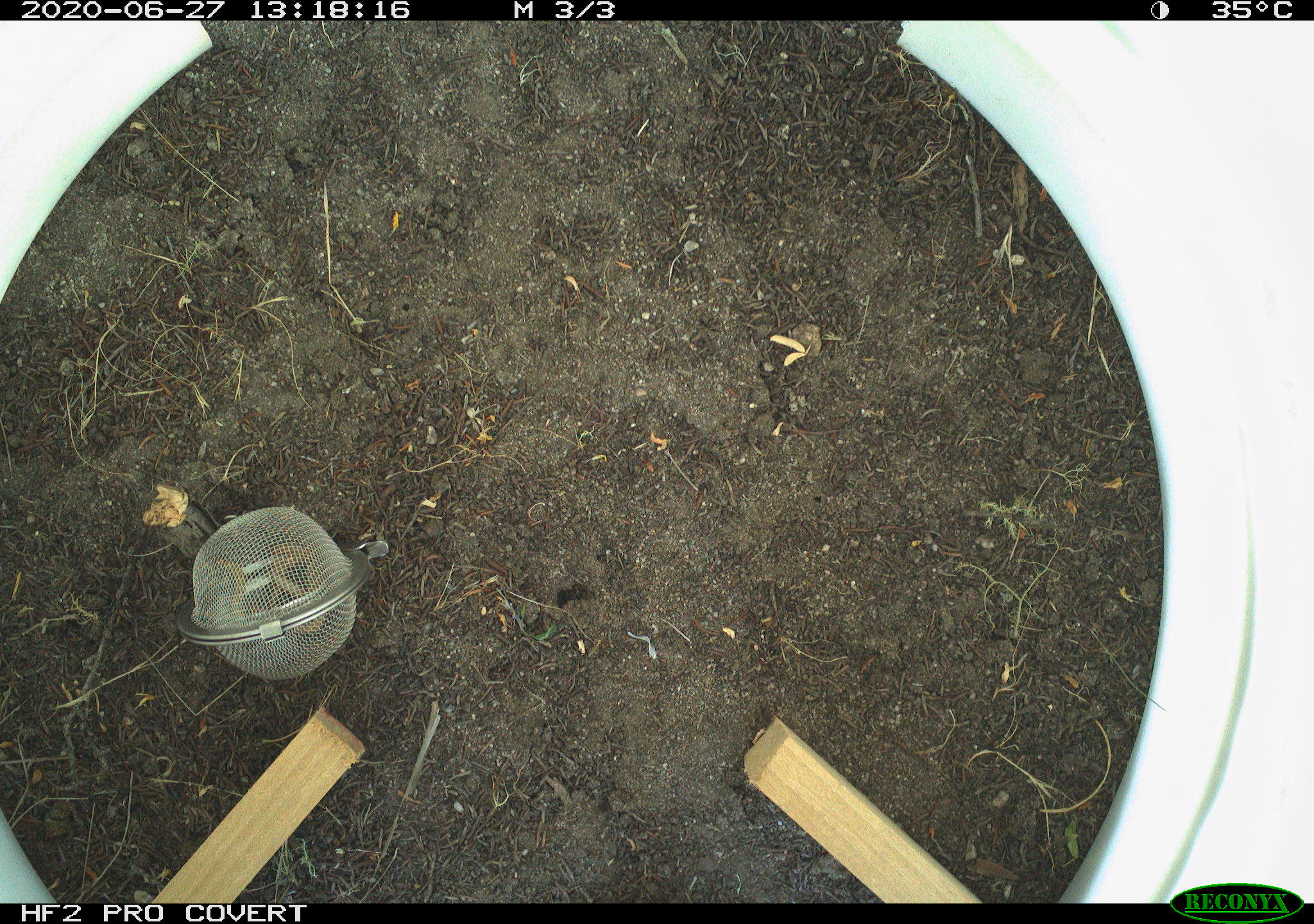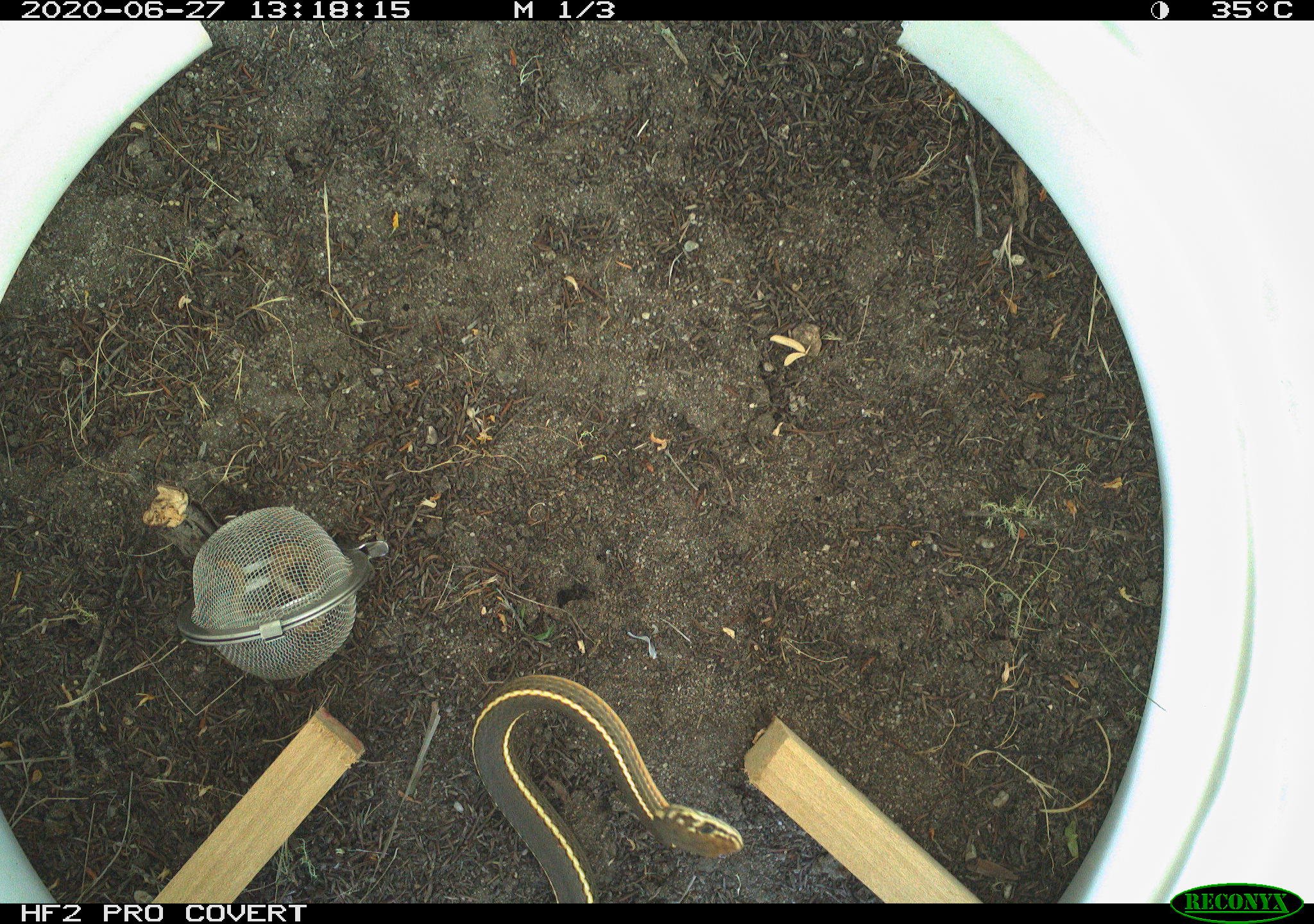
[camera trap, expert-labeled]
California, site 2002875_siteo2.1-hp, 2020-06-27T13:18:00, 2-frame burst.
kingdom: Animalia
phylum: Chordata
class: Reptilia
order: Squamata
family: Colubridae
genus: Masticophis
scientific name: Masticophis lateralis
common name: striped racer